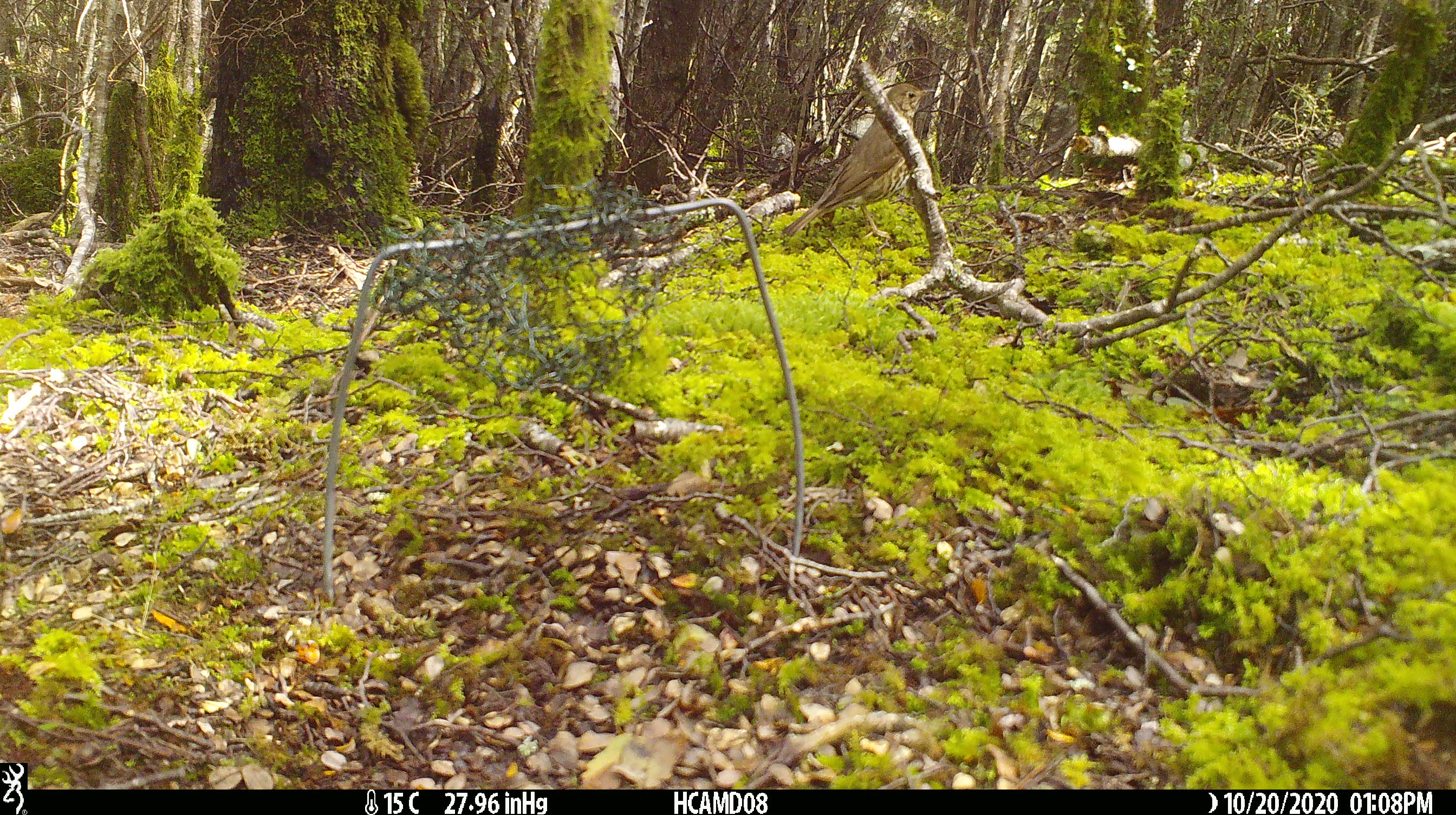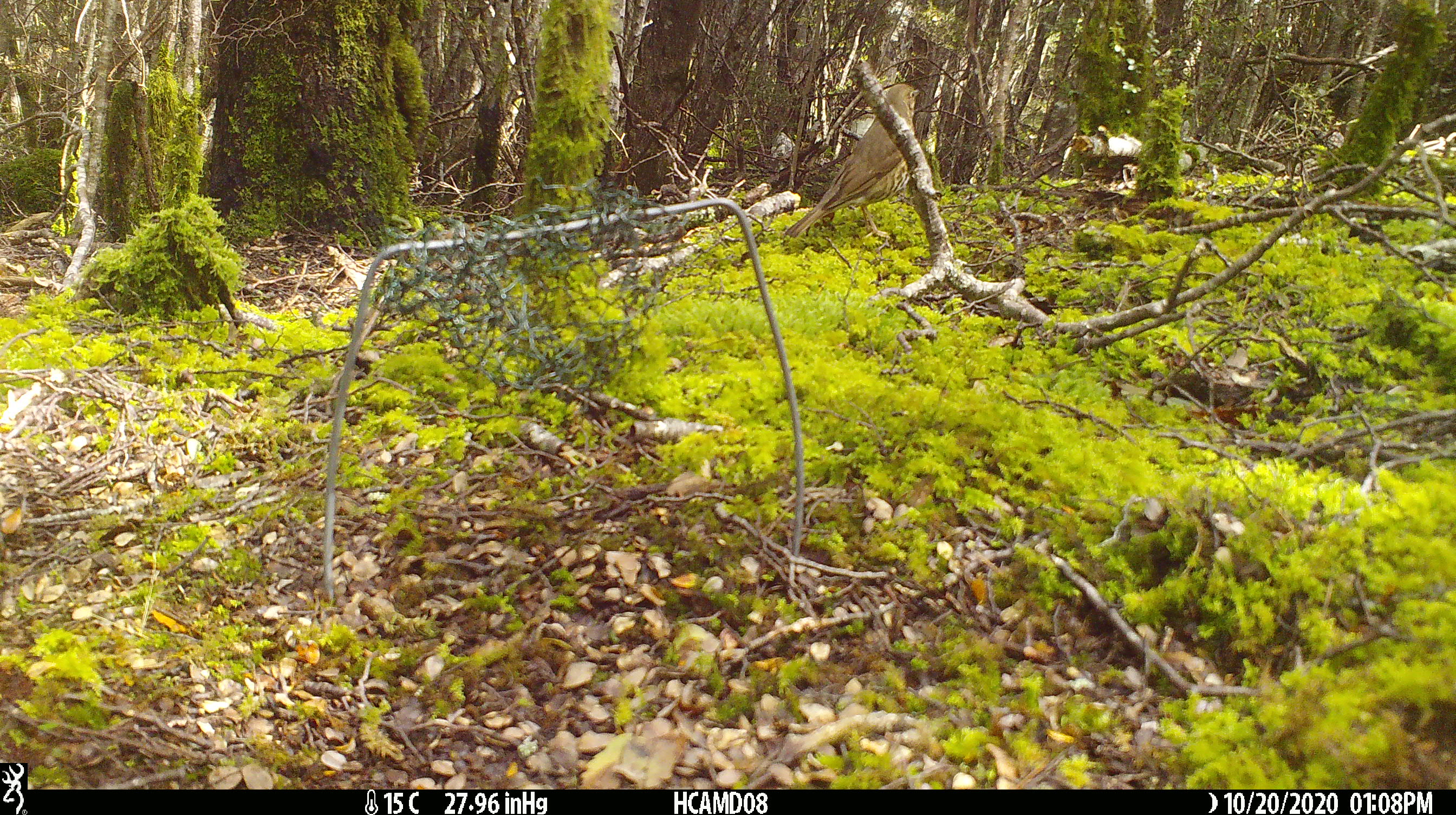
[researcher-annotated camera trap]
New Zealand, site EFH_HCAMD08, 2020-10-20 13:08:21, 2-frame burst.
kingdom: Animalia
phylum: Chordata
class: Aves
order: Passeriformes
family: Turdidae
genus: Turdus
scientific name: Turdus philomelos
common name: song thrush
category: thrush